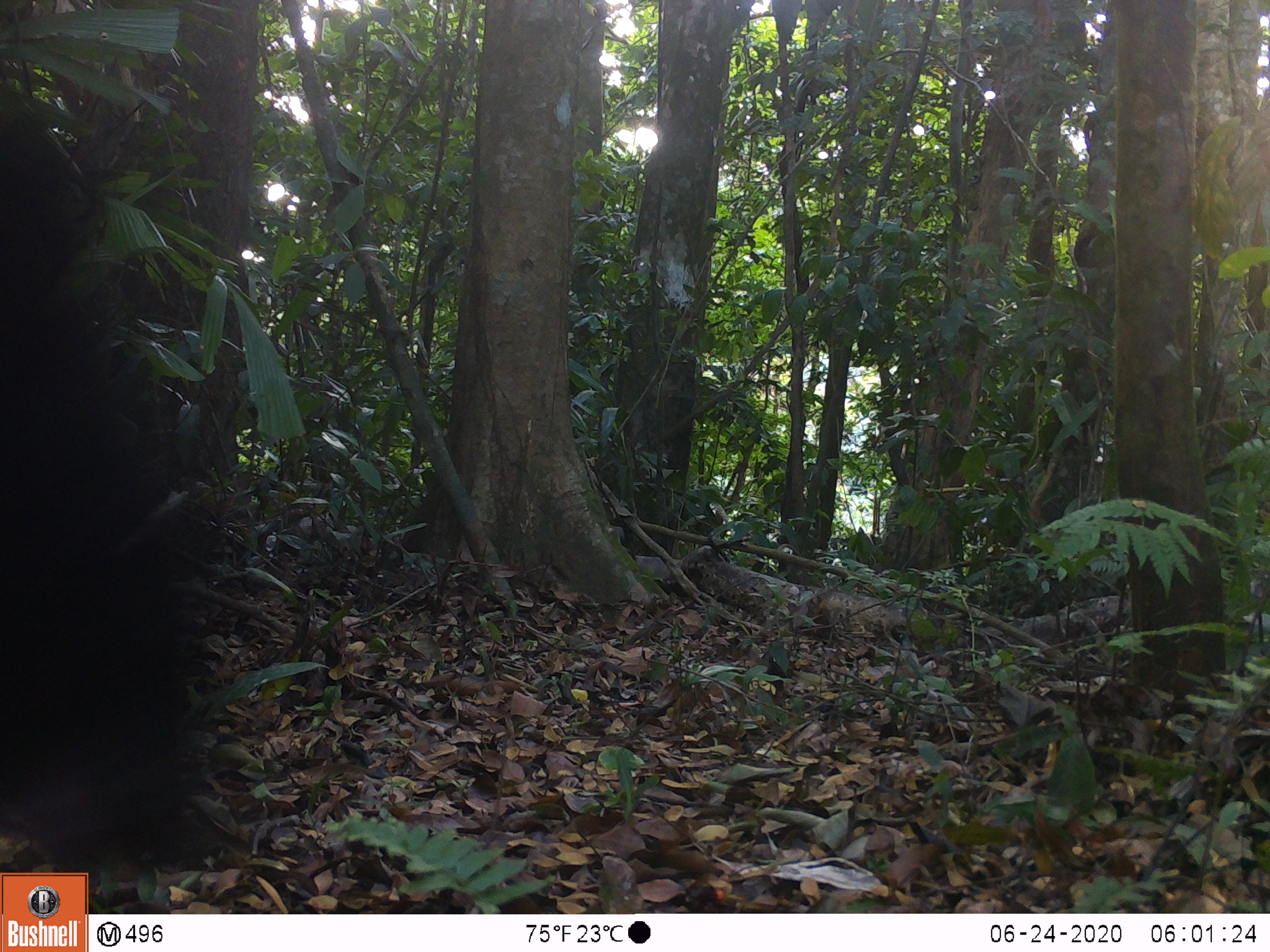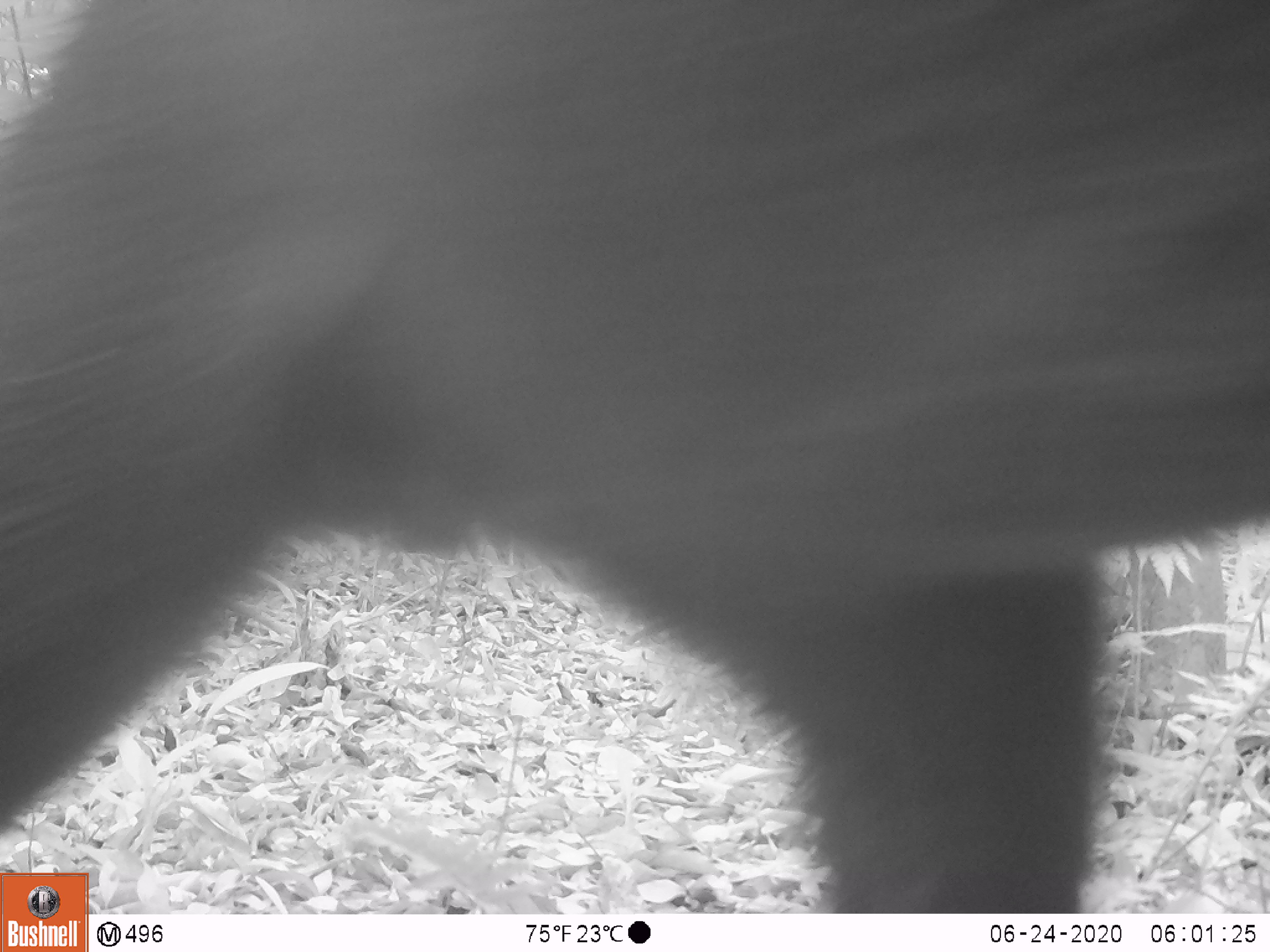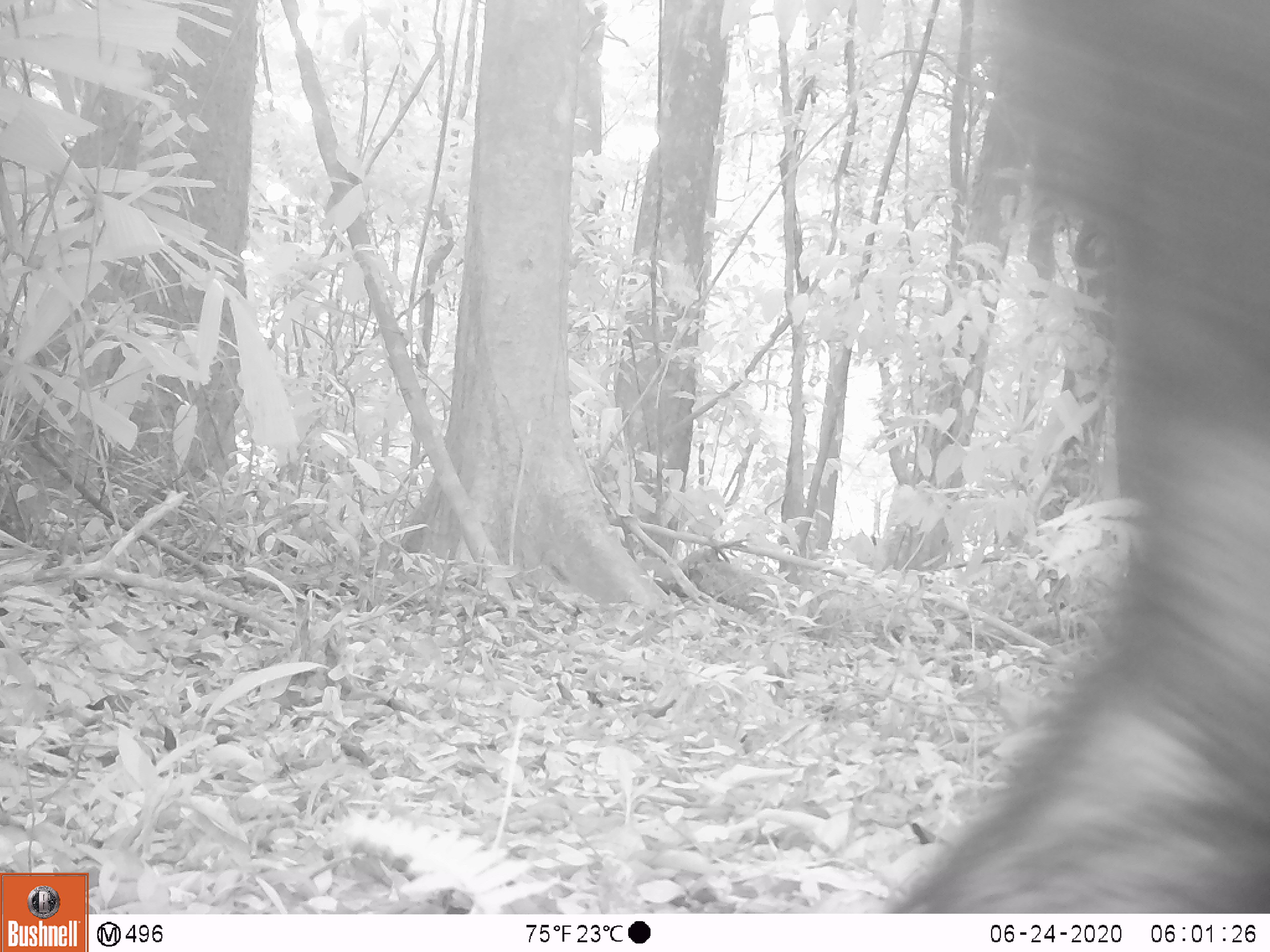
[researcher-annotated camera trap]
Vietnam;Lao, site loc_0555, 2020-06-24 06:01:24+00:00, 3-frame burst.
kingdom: Animalia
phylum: Chordata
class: Mammalia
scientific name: Mammalia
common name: mammal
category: unidentified mammal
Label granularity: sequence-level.